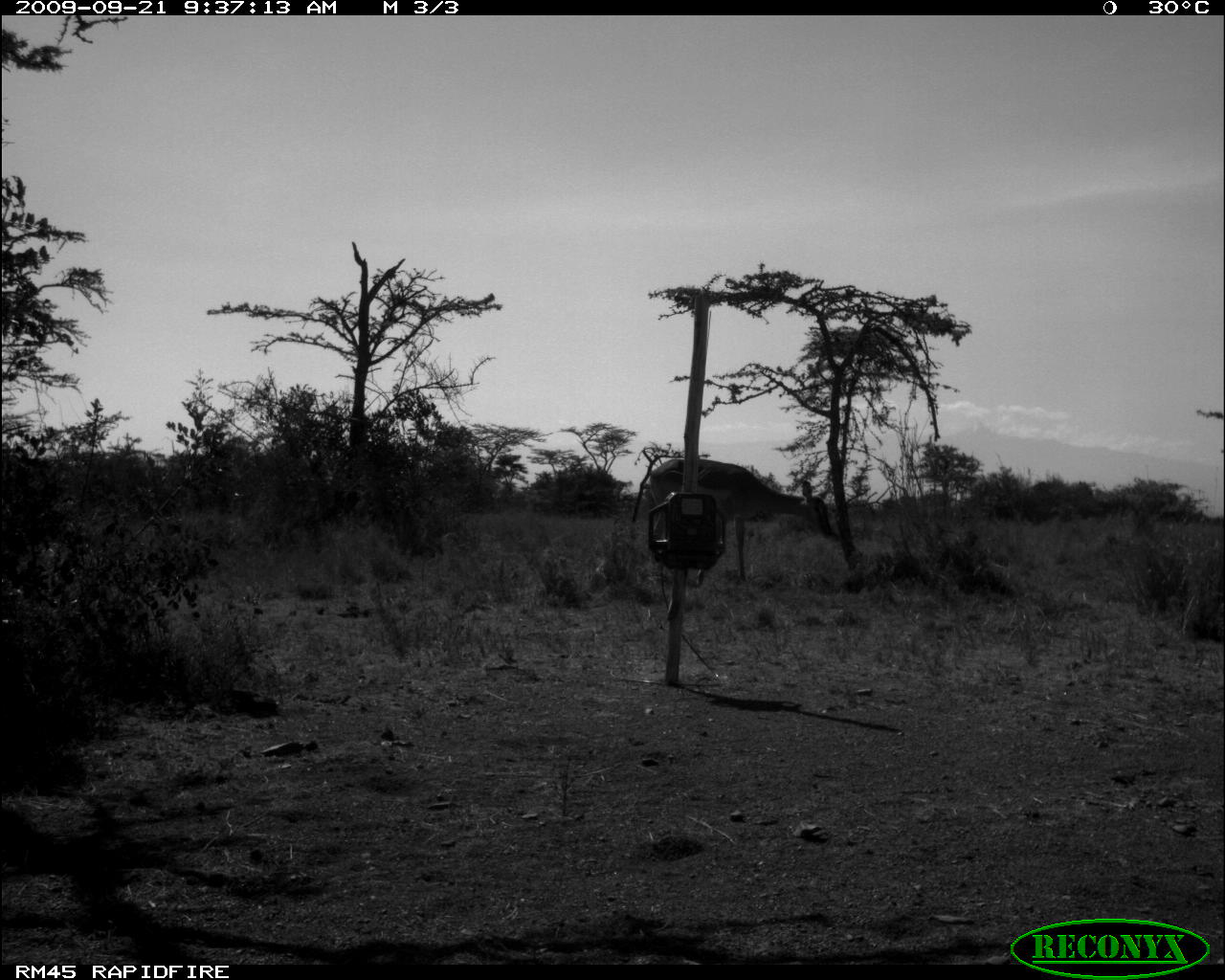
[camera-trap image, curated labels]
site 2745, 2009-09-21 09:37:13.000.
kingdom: Animalia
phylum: Chordata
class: Mammalia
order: Perissodactyla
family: Equidae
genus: Equus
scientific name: Equus quagga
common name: plains zebra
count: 2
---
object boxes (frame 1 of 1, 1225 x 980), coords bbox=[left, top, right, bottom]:
equus quagga: bbox=[649, 458, 833, 583]